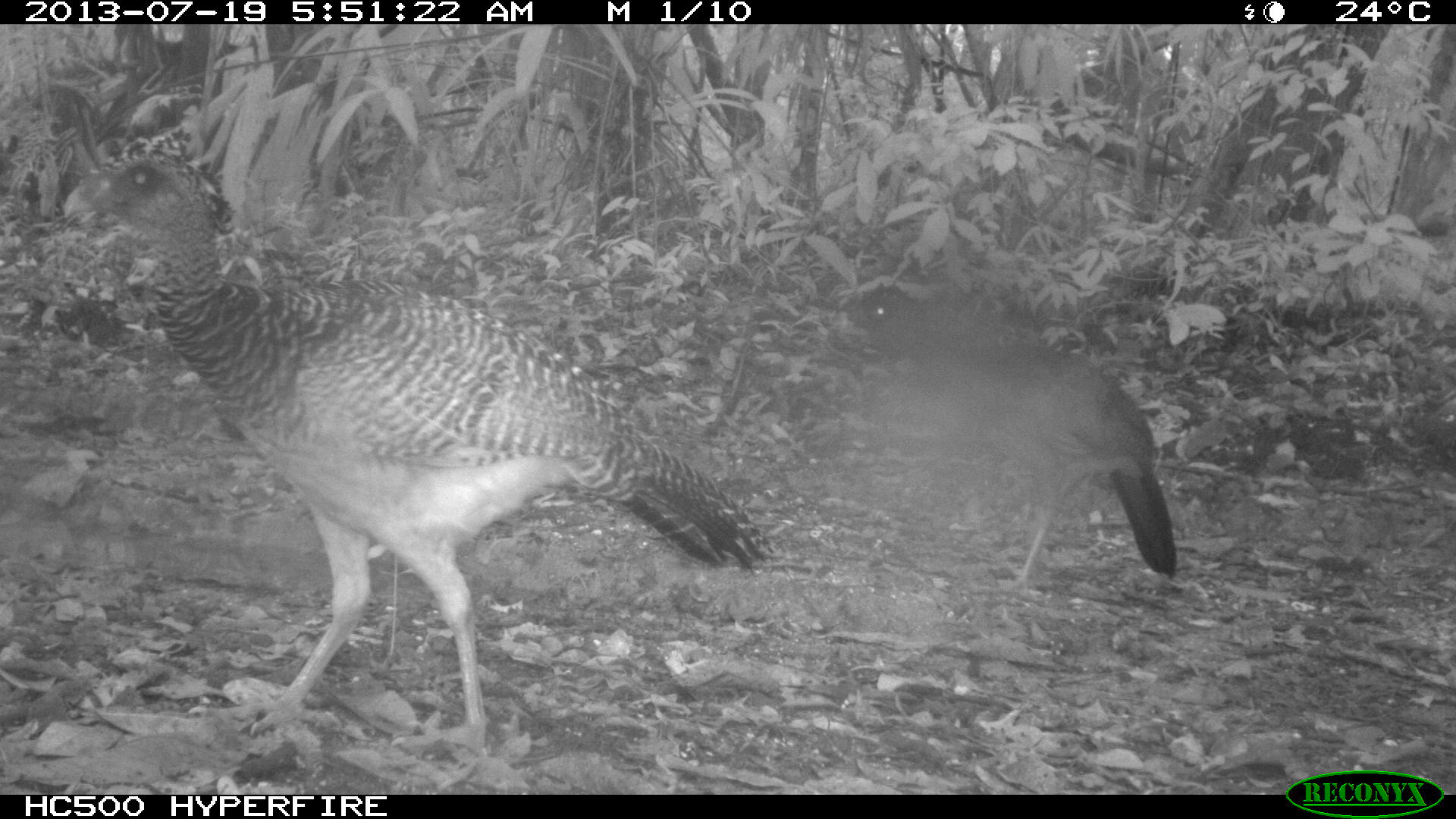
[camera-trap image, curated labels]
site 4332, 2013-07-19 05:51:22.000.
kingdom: Animalia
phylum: Chordata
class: Aves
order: Galliformes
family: Cracidae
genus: Crax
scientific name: Crax rubra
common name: great curassow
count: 2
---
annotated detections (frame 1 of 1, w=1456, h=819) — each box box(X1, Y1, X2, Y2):
crax rubra: box(60, 127, 777, 759); box(835, 278, 1178, 597)